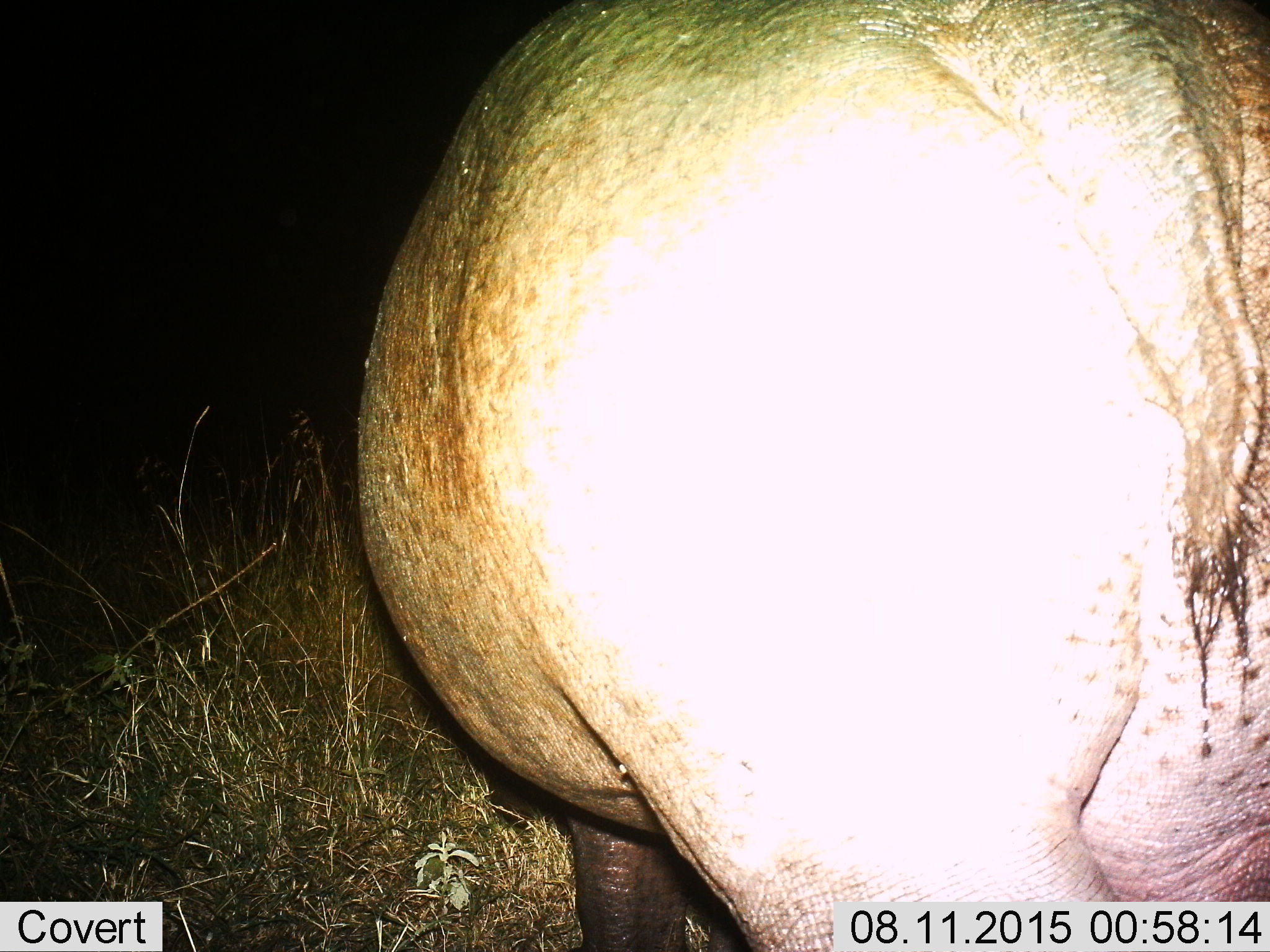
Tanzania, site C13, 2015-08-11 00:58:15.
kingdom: Animalia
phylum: Chordata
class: Mammalia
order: Artiodactyla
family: Hippopotamidae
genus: Hippopotamus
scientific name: Hippopotamus amphibius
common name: hippopotamus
Hippopotamus (Hippopotamus amphibius), count 1. Behavior (volunteer vote fractions): standing 75%, resting 6%, moving 25%, interacting 0%. Young present (vote fraction): 0%. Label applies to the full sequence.